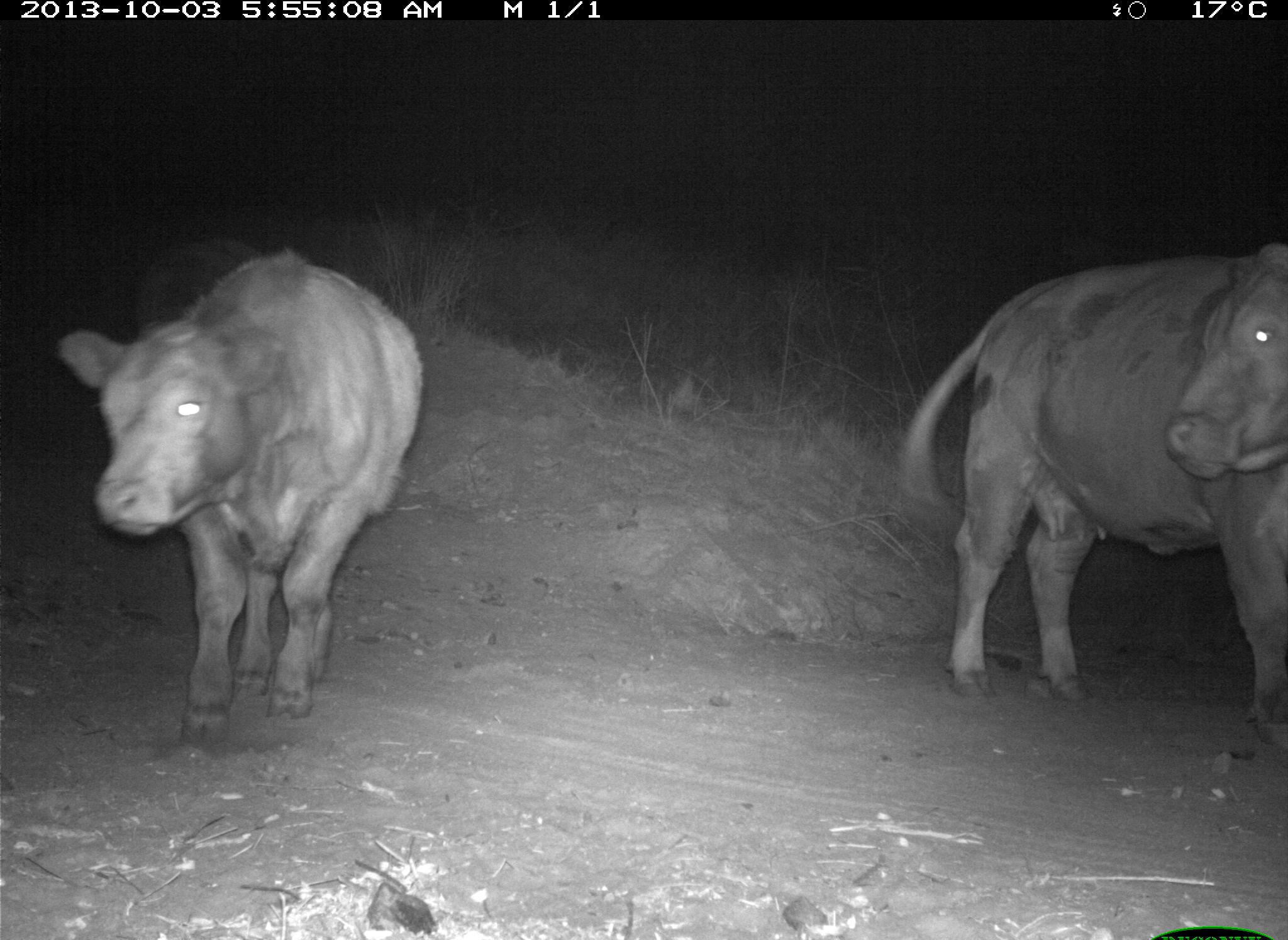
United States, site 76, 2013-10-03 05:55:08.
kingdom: Animalia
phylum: Chordata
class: Mammalia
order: Artiodactyla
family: Bovidae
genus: Bos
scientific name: Bos taurus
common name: cow